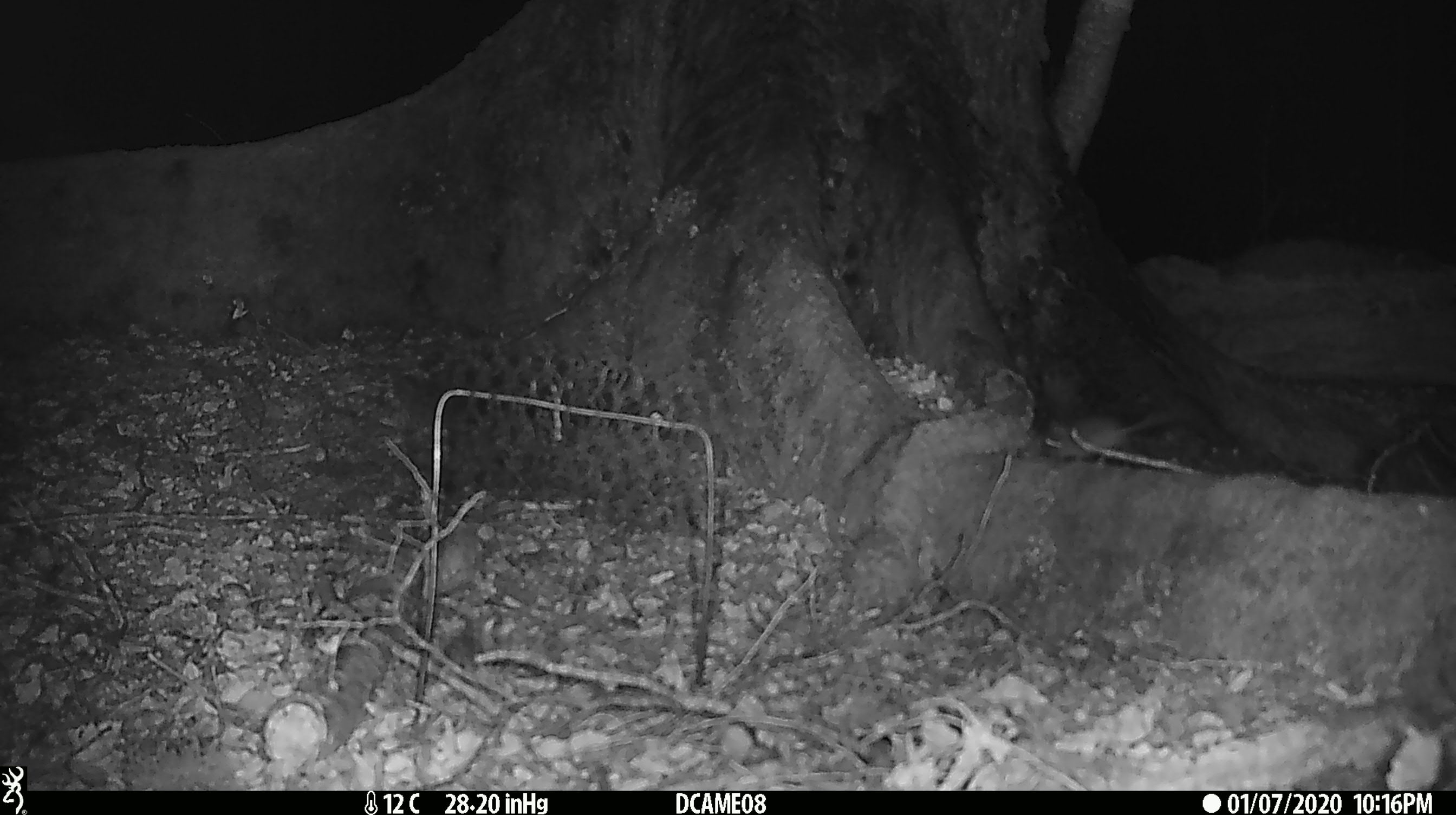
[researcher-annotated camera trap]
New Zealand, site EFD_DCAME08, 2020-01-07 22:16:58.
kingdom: Animalia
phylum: Chordata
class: Mammalia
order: Rodentia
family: Muridae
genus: Mus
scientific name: Mus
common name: mouse